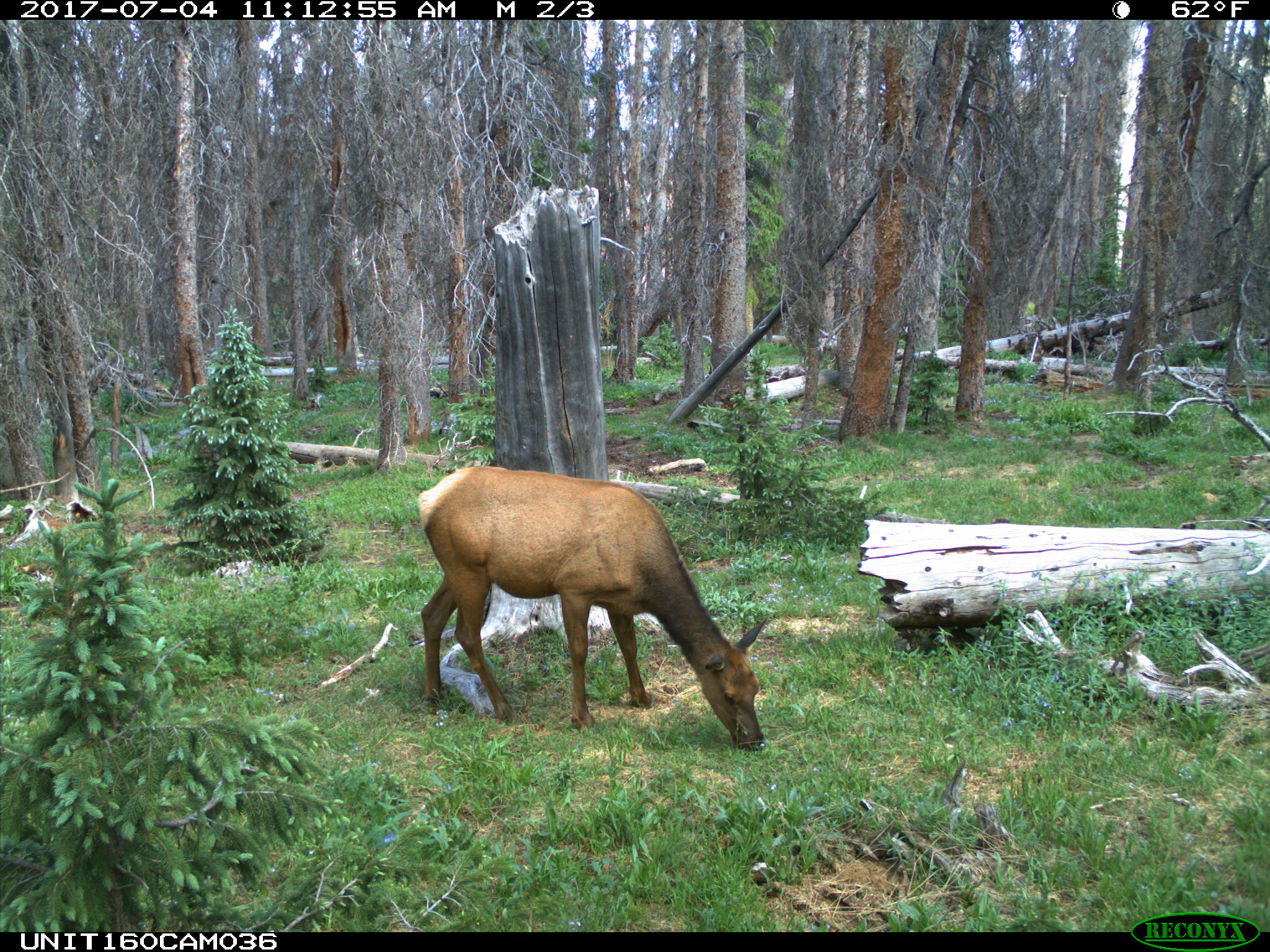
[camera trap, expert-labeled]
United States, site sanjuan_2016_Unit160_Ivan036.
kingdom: Animalia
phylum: Chordata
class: Mammalia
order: Artiodactyla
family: Cervidae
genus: Cervus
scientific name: Cervus elaphus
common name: red deer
Cervus elaphus (red deer).